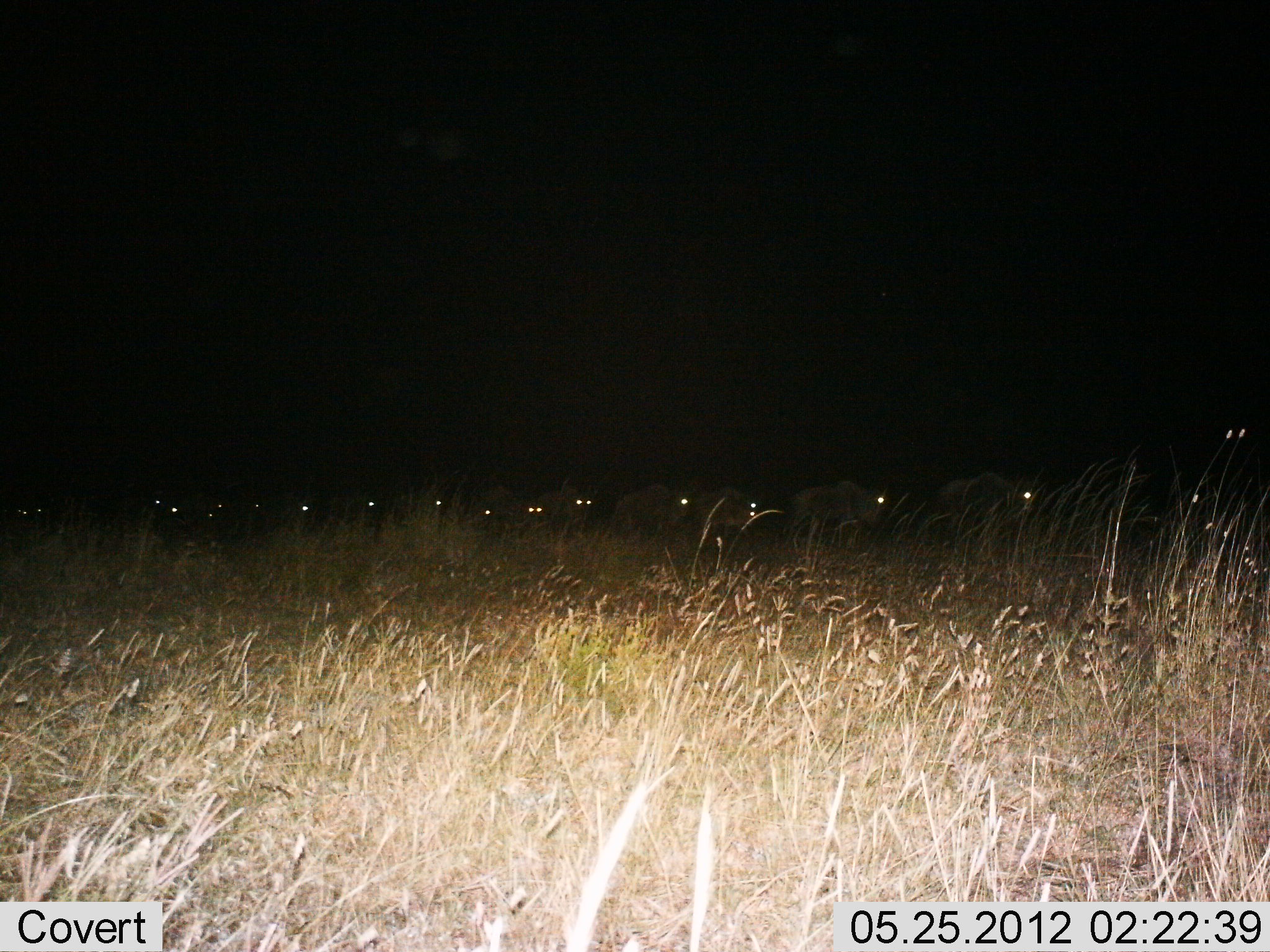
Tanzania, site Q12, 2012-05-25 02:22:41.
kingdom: Animalia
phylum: Chordata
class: Mammalia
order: Artiodactyla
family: Bovidae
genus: Connochaetes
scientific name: Connochaetes taurinus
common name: blue wildebeest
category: wildebeest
Wildebeest (blue wildebeest) (Connochaetes taurinus), count 11-50. Behavior (volunteer vote fractions): standing 10%, resting 0%, moving 100%, interacting 0%. Young present (vote fraction): 0%. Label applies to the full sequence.